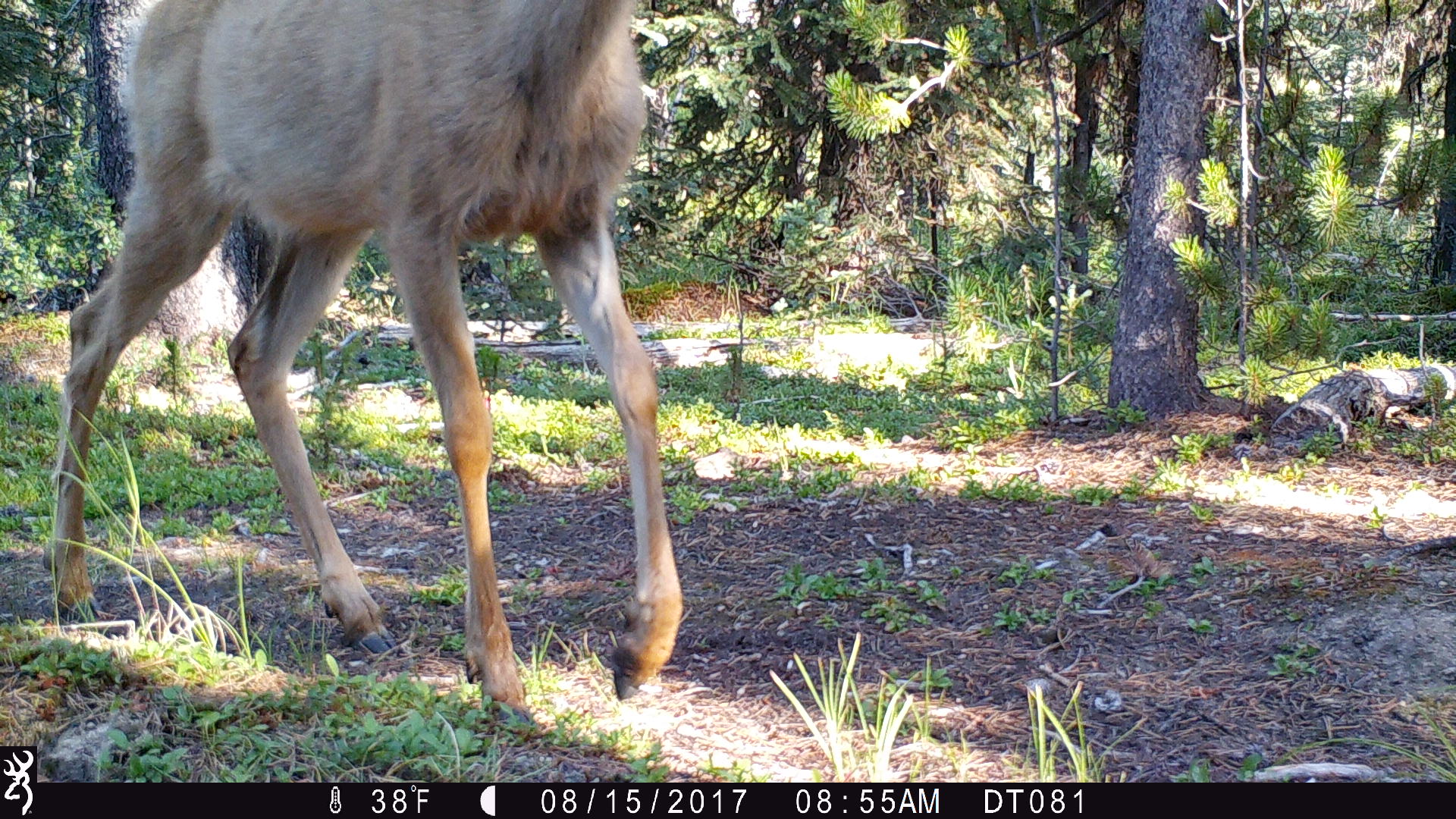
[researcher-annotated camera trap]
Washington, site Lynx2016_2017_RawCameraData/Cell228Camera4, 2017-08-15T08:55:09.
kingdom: Animalia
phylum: Chordata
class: Mammalia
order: Artiodactyla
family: Cervidae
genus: Odocoileus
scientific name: Odocoileus hemionus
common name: mule deer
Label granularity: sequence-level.